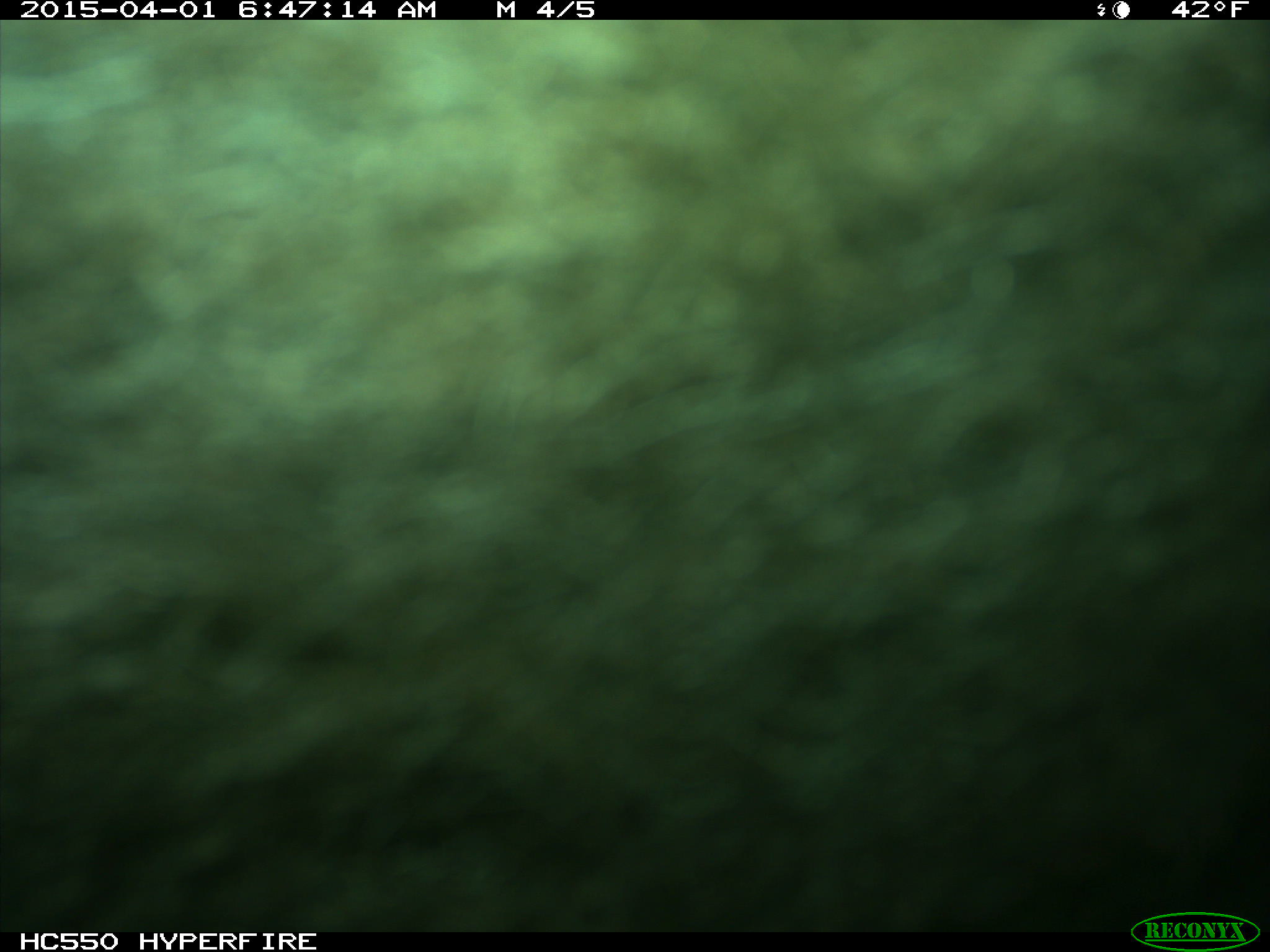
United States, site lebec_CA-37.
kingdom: Animalia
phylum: Chordata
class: Mammalia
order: Artiodactyla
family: Bovidae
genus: Bos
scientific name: Bos taurus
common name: domestic cow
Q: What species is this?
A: Bos taurus (domestic cow).